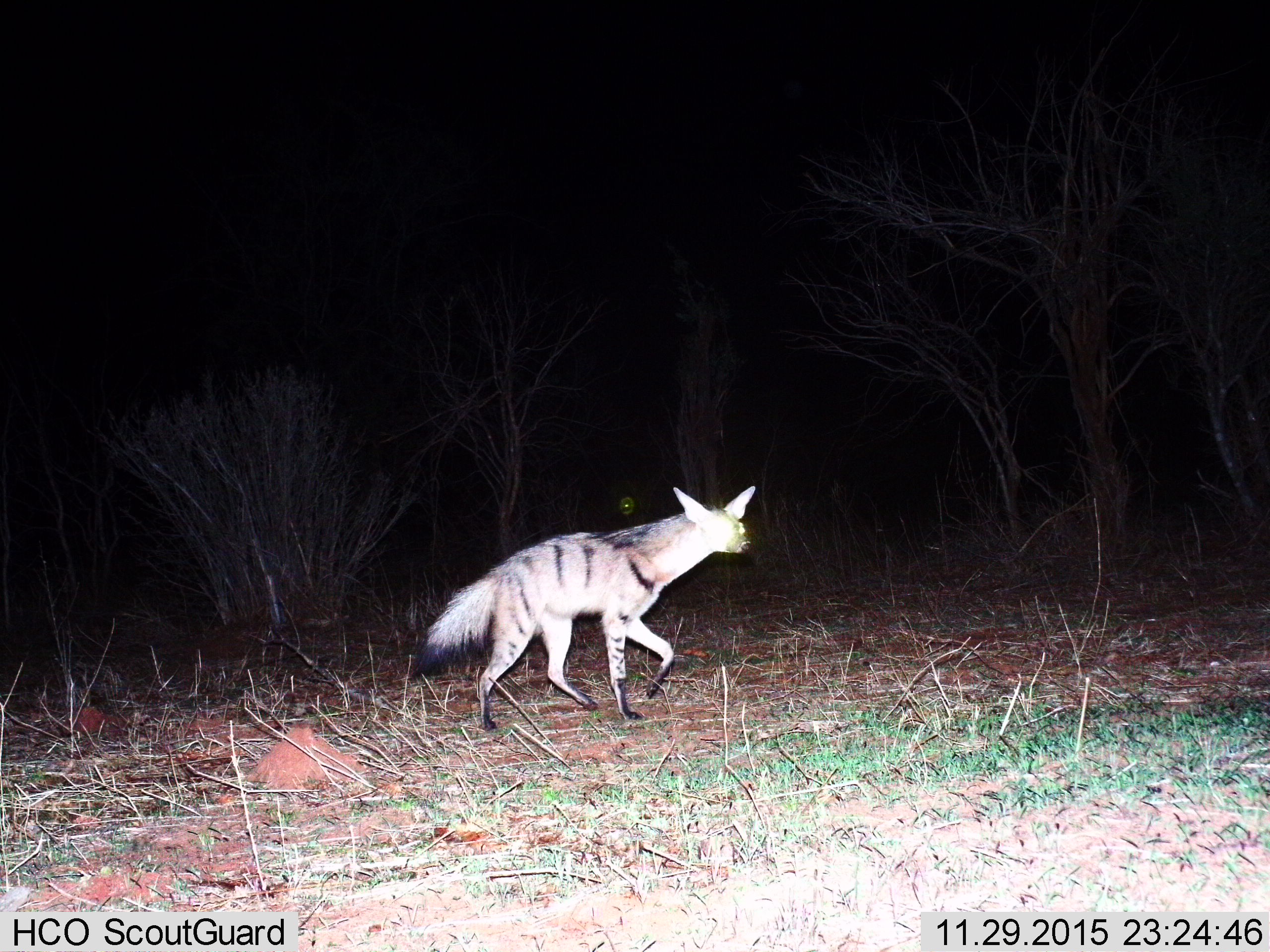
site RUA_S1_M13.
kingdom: Animalia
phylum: Chordata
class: Mammalia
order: Carnivora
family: Hyaenidae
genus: Proteles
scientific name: Proteles cristatus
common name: aardwolf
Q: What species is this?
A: Aardwolf (Proteles cristatus).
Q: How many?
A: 1.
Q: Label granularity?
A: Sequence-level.